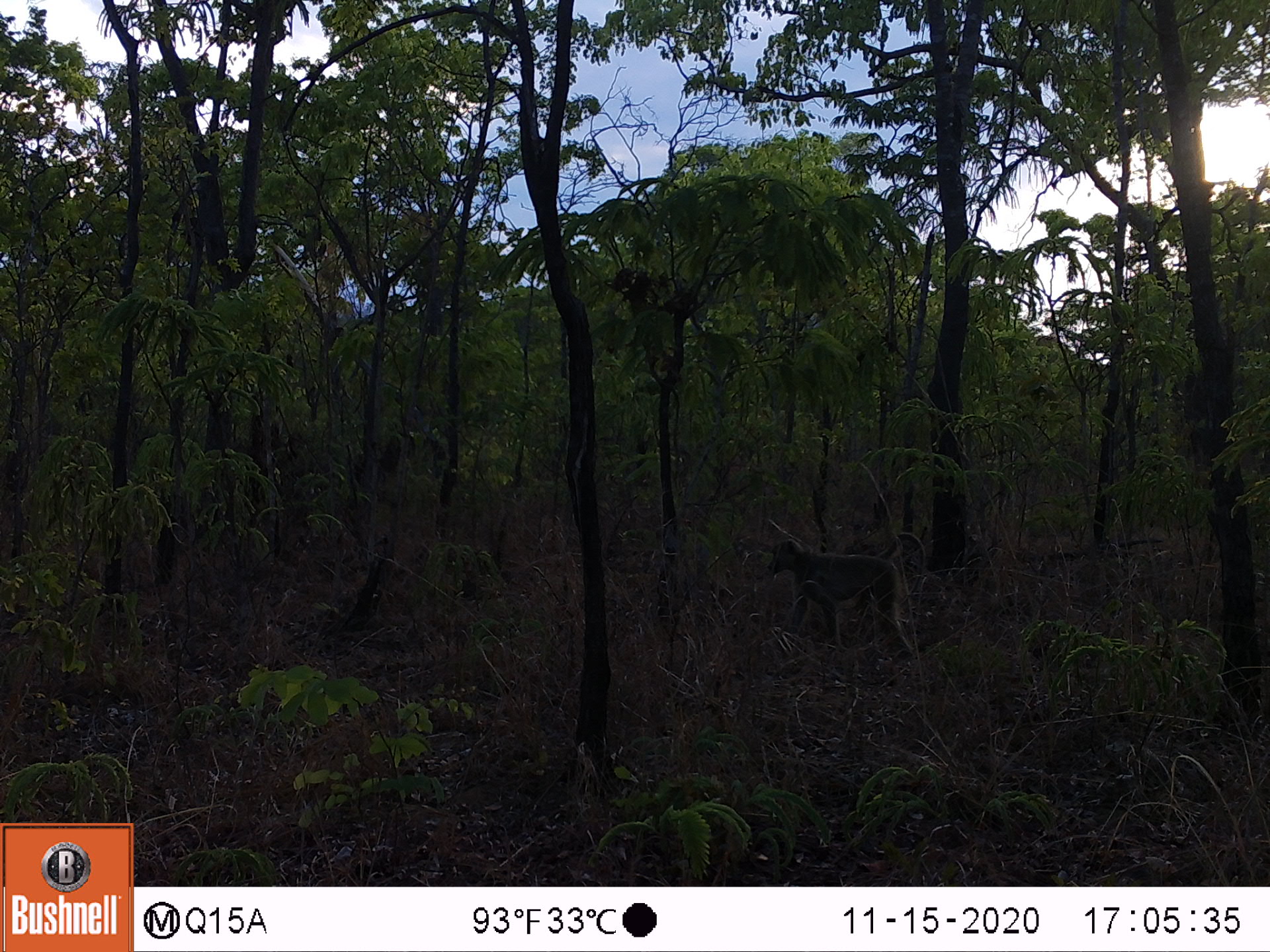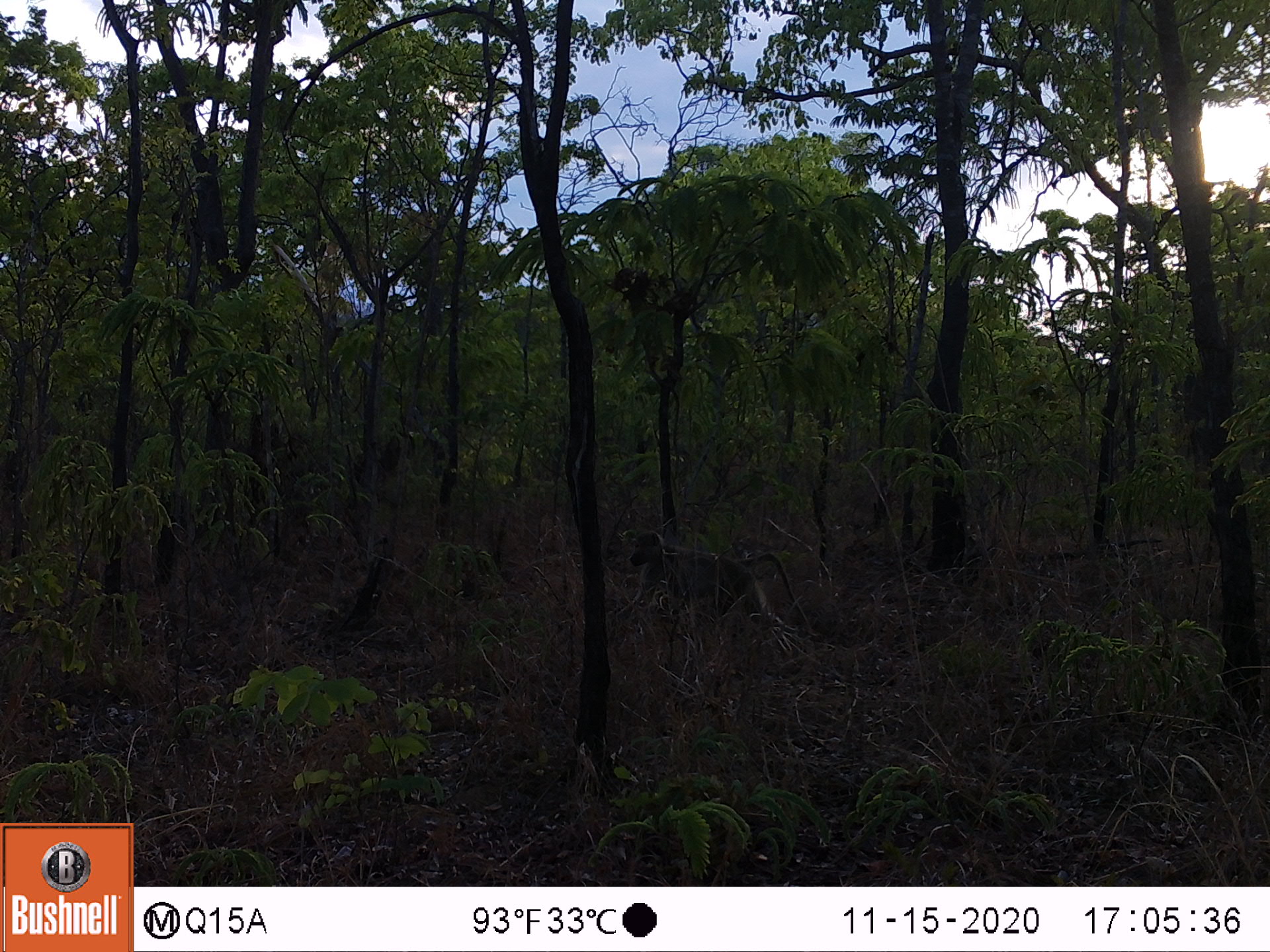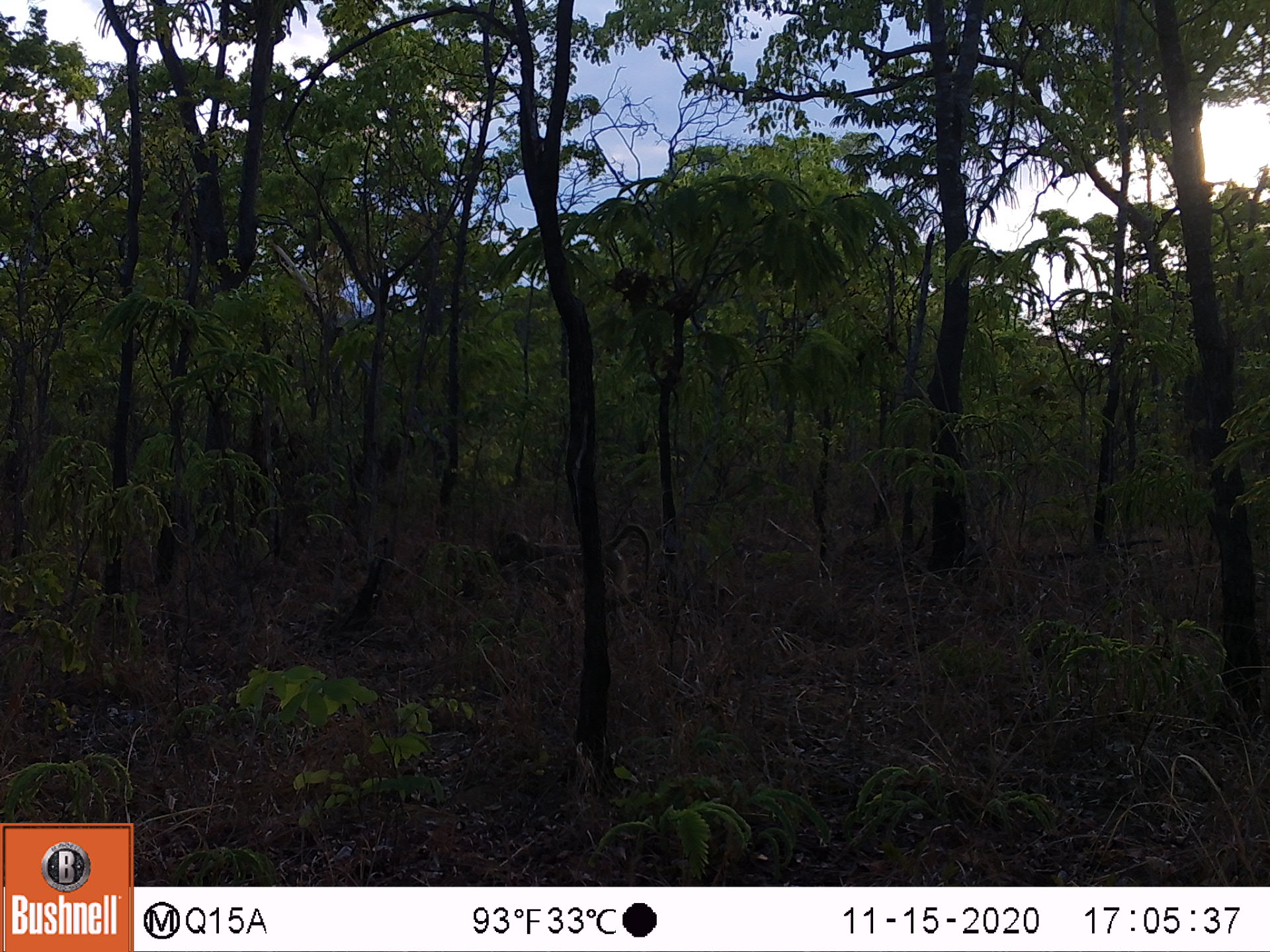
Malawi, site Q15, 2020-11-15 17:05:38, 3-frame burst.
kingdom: Animalia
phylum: Chordata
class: Mammalia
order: Primates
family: Cercopithecidae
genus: Papio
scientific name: Papio cynocephalus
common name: yellow baboon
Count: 1.